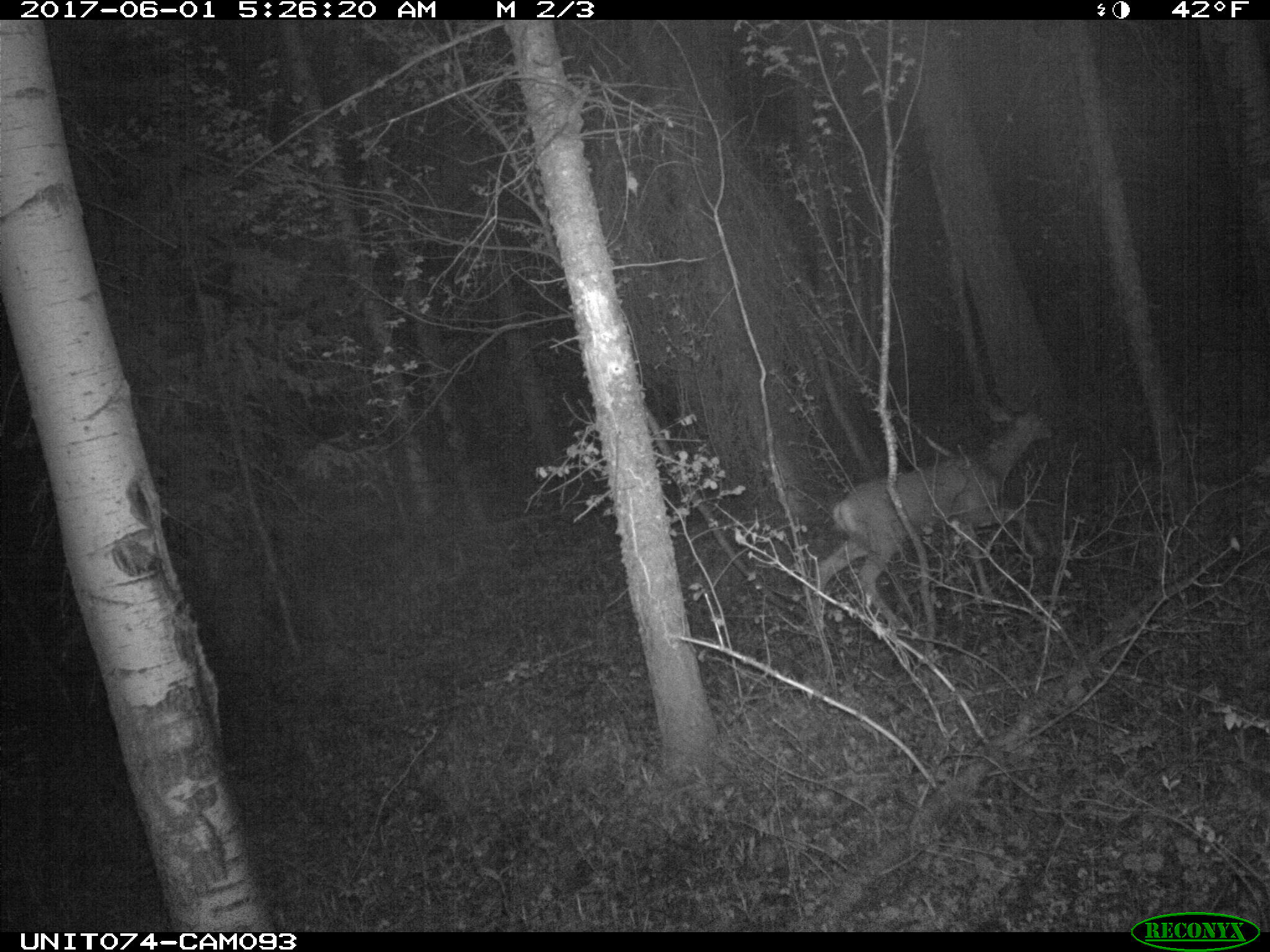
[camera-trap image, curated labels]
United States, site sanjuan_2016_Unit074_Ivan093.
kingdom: Animalia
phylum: Chordata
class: Mammalia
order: Artiodactyla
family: Cervidae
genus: Odocoileus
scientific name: Odocoileus hemionus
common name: mule deer